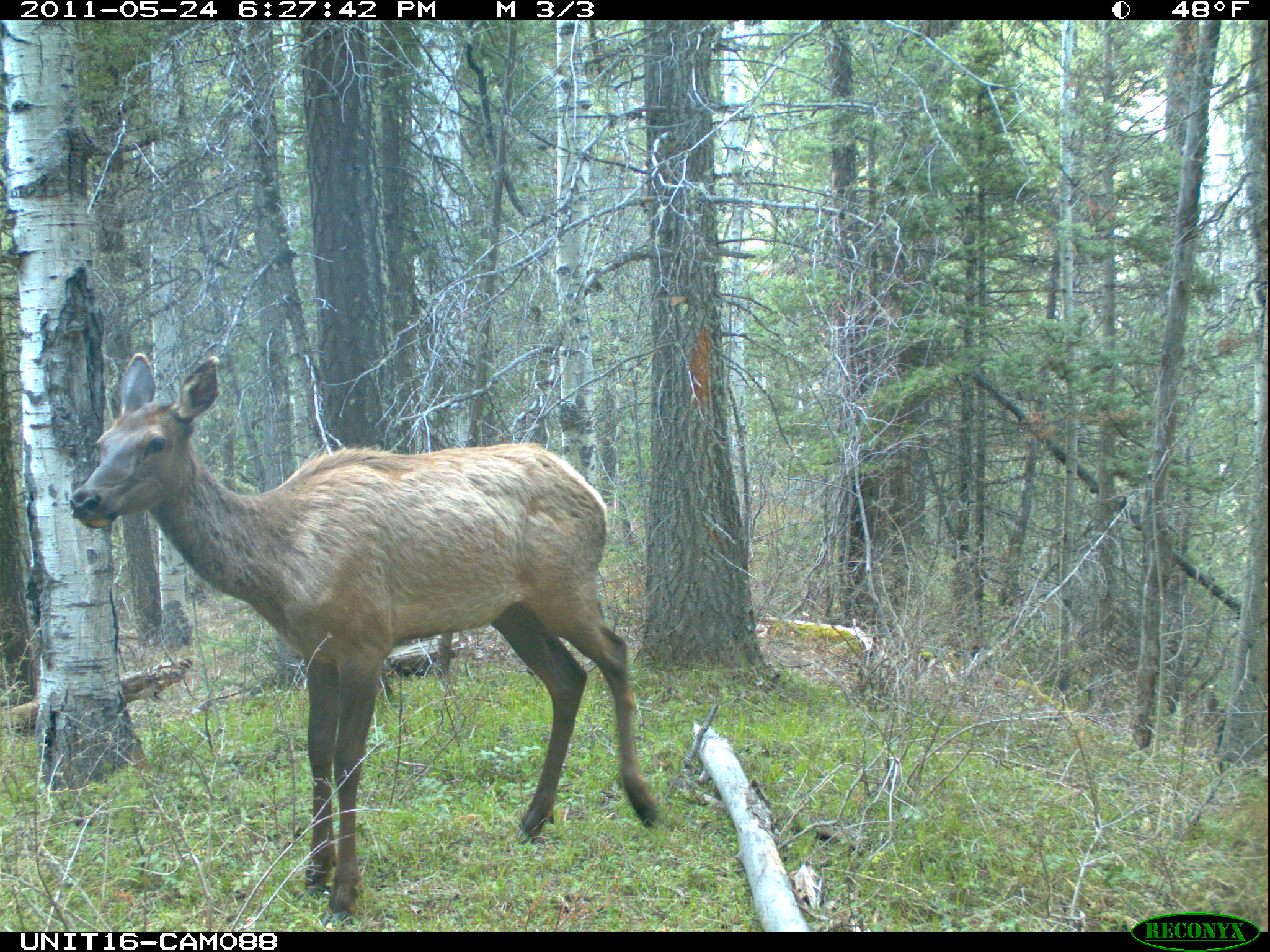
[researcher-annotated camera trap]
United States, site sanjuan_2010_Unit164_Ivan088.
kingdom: Animalia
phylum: Chordata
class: Mammalia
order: Artiodactyla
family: Cervidae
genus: Cervus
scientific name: Cervus elaphus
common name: red deer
Cervus elaphus (red deer).